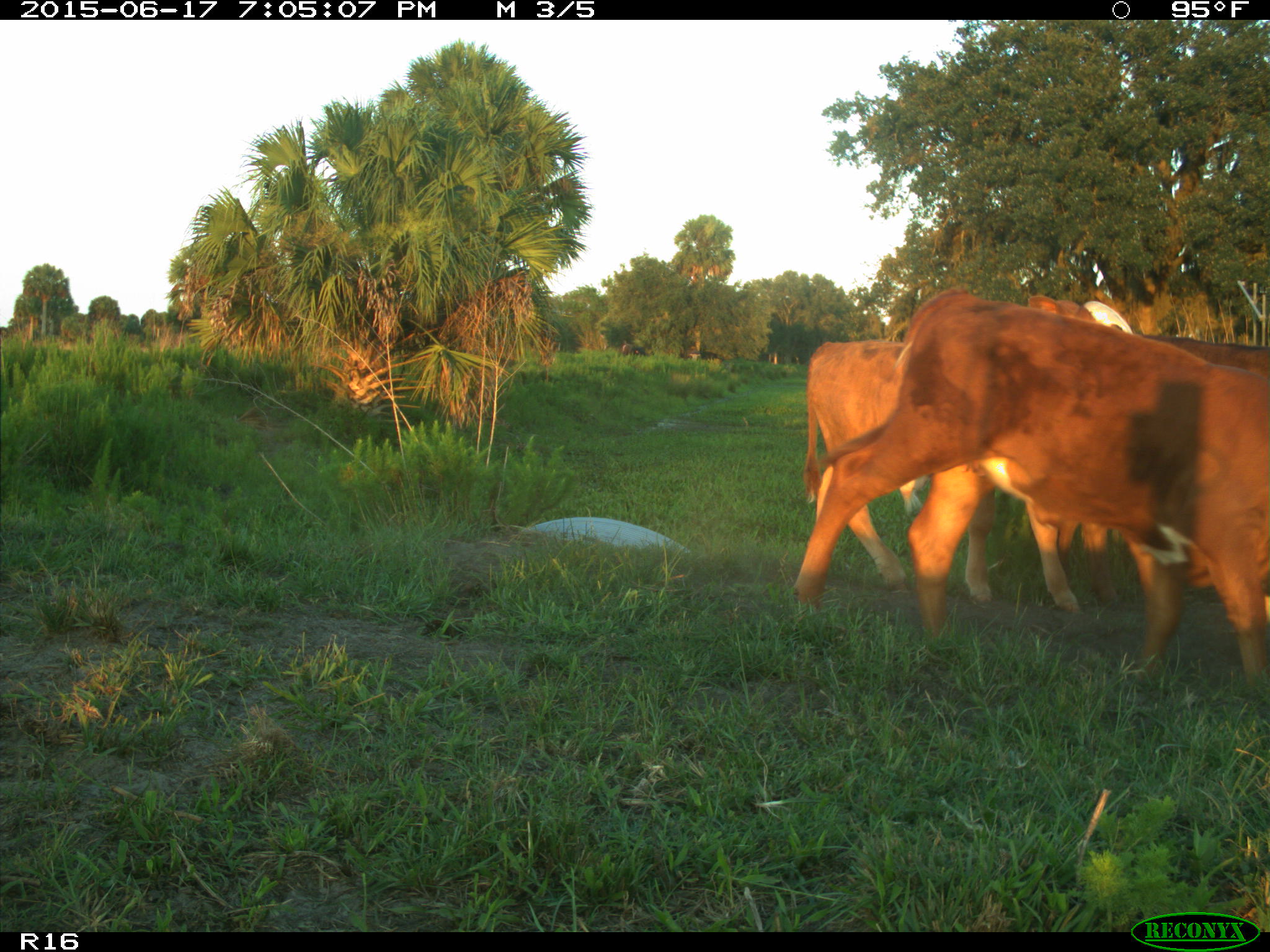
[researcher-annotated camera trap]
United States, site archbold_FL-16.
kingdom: Animalia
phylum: Chordata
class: Mammalia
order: Artiodactyla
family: Bovidae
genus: Bos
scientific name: Bos taurus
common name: domestic cow